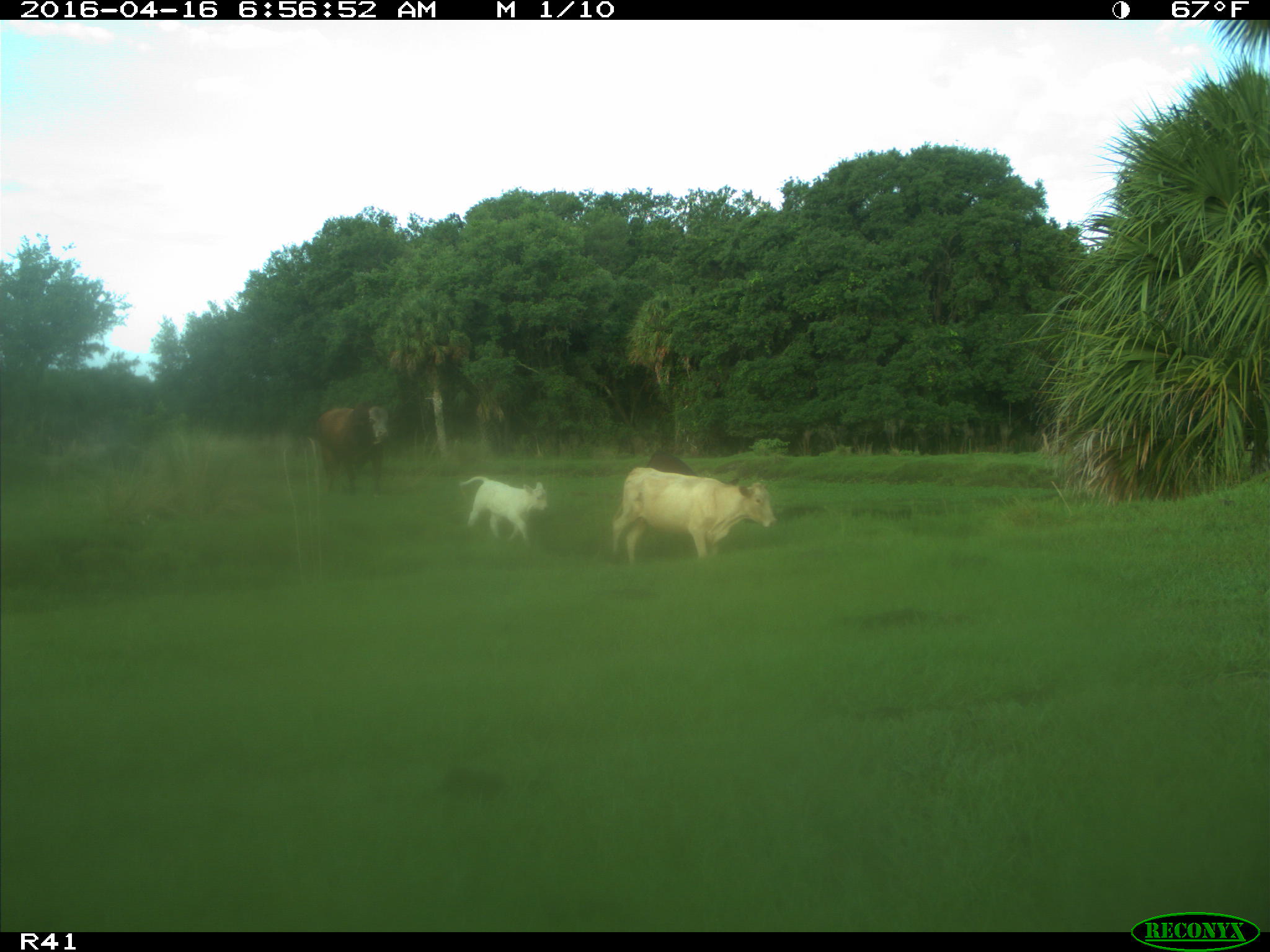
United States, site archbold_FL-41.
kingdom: Animalia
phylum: Chordata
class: Mammalia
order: Artiodactyla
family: Bovidae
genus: Bos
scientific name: Bos taurus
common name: domestic cow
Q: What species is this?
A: Bos taurus (domestic cow).